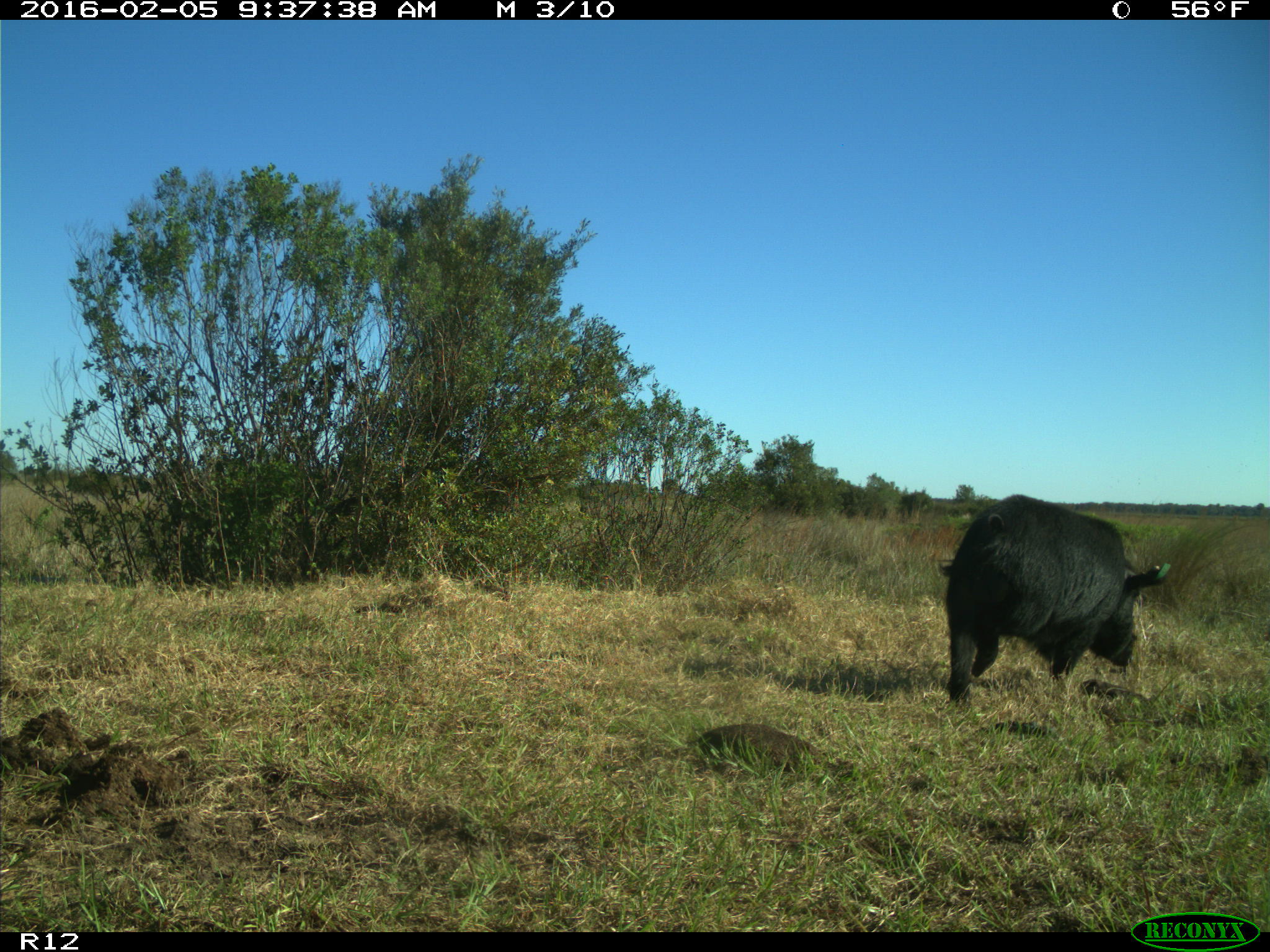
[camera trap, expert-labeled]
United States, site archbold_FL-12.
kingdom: Animalia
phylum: Chordata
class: Mammalia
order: Artiodactyla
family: Suidae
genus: Sus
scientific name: Sus scrofa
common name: wild boar